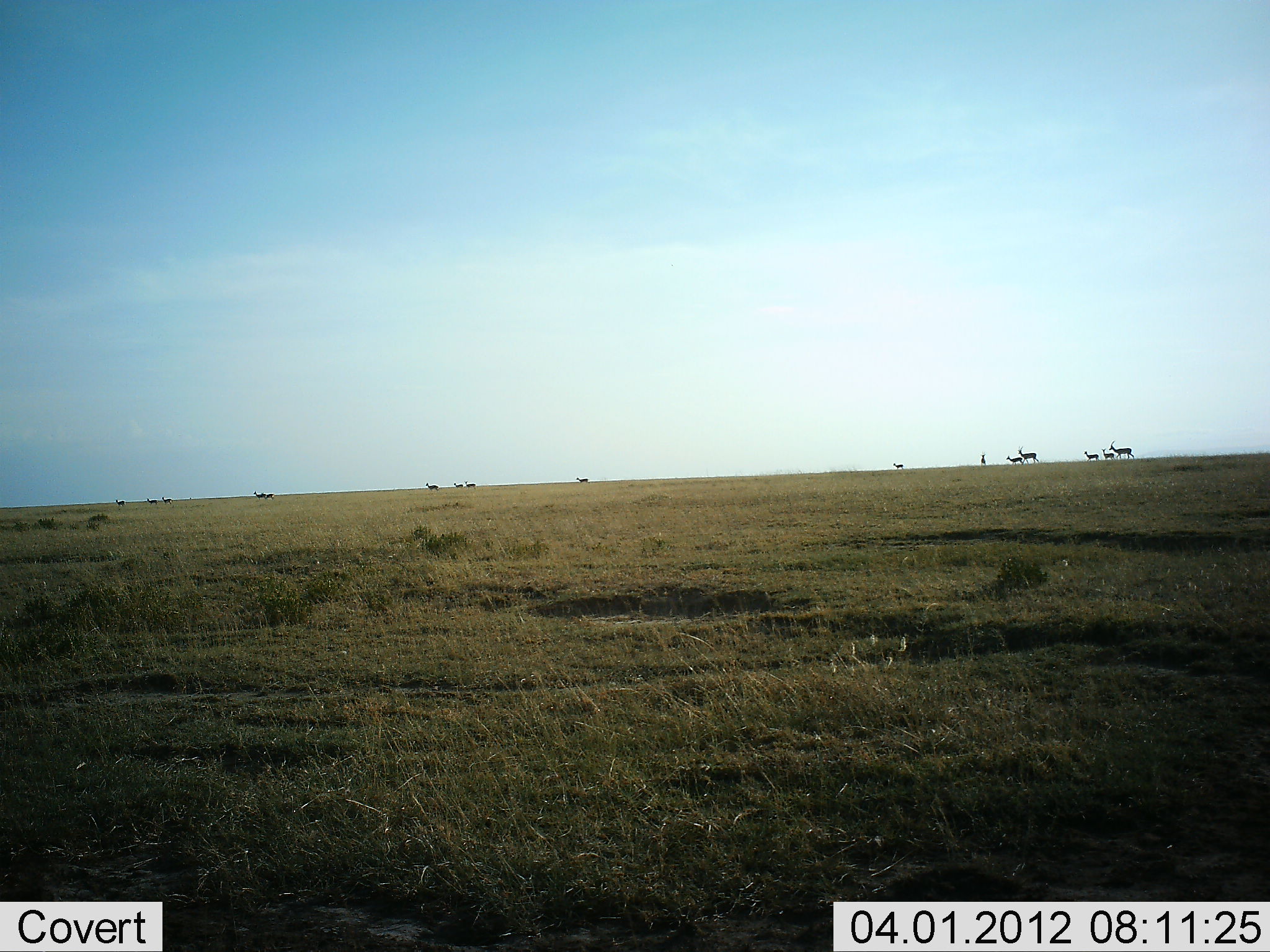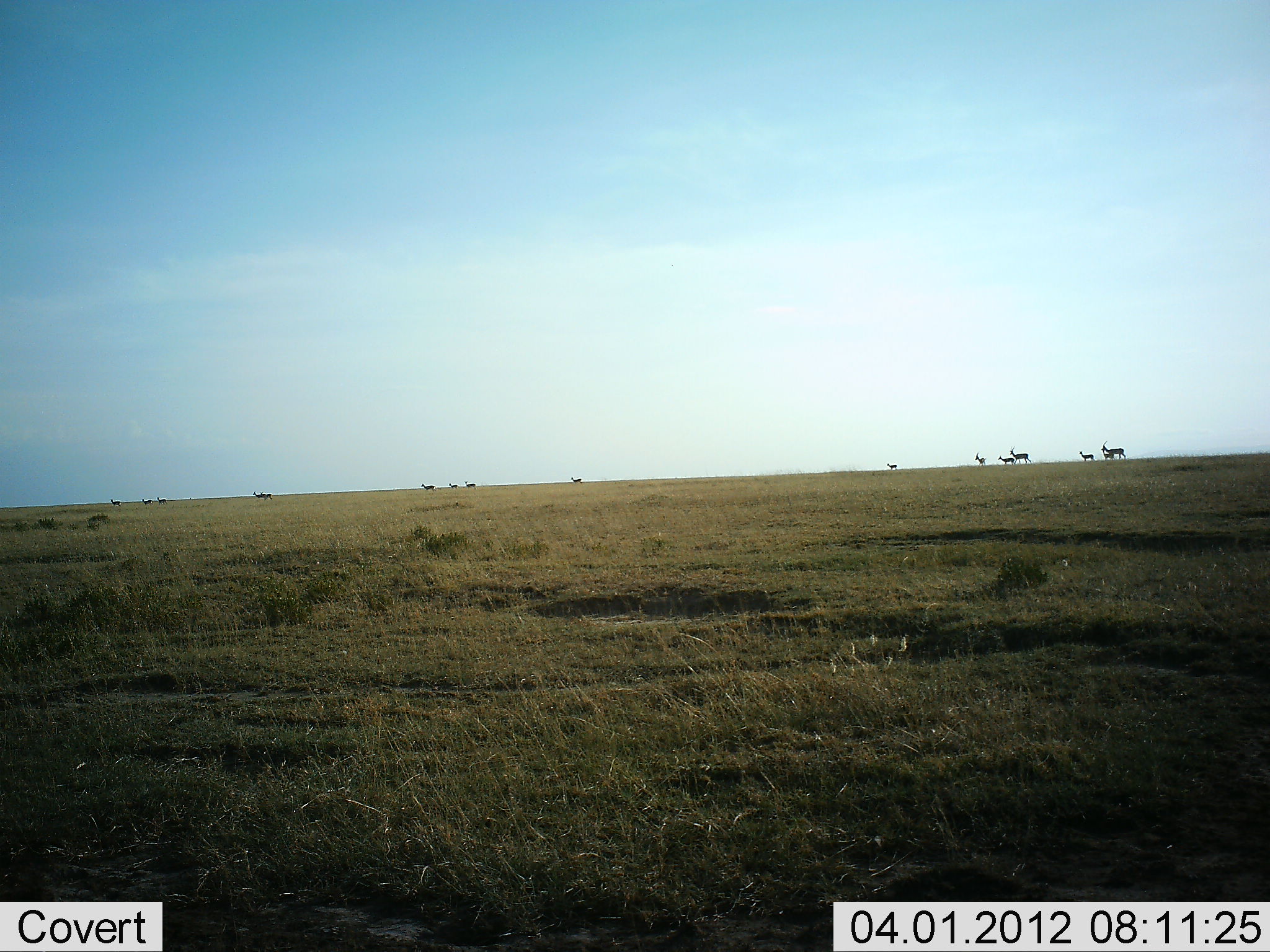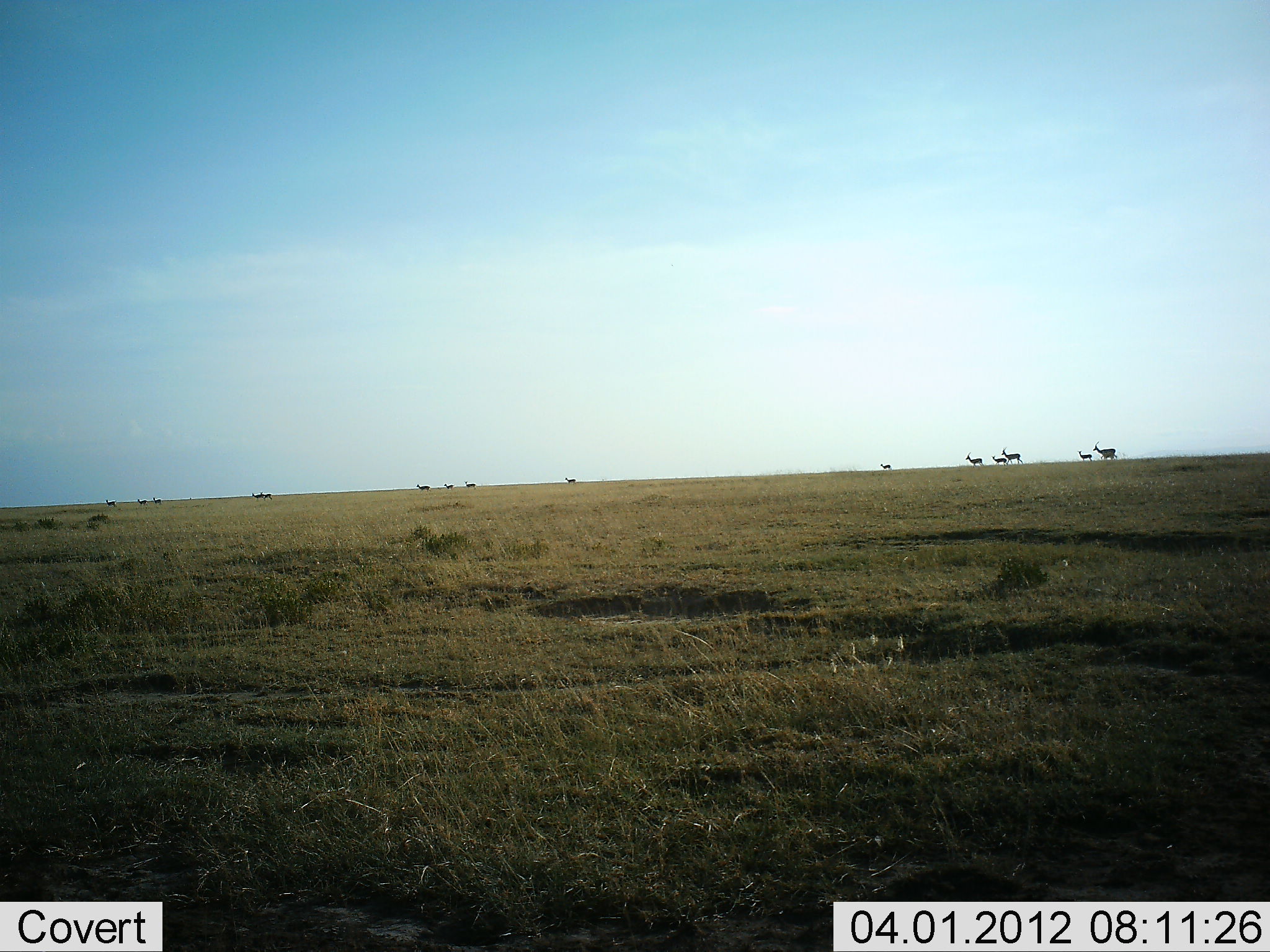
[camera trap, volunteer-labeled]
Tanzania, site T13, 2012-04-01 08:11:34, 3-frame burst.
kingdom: Animalia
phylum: Chordata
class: Mammalia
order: Artiodactyla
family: Bovidae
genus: Eudorcas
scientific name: Eudorcas thomsonii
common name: thomson's gazelle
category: gazellethomsons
Gazellethomsons (thomson's gazelle) (Eudorcas thomsonii), count 11-50. Behavior (volunteer vote fractions): standing 50%, resting 0%, moving 88%, interacting 0%. Young present (vote fraction): 25%. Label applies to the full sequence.